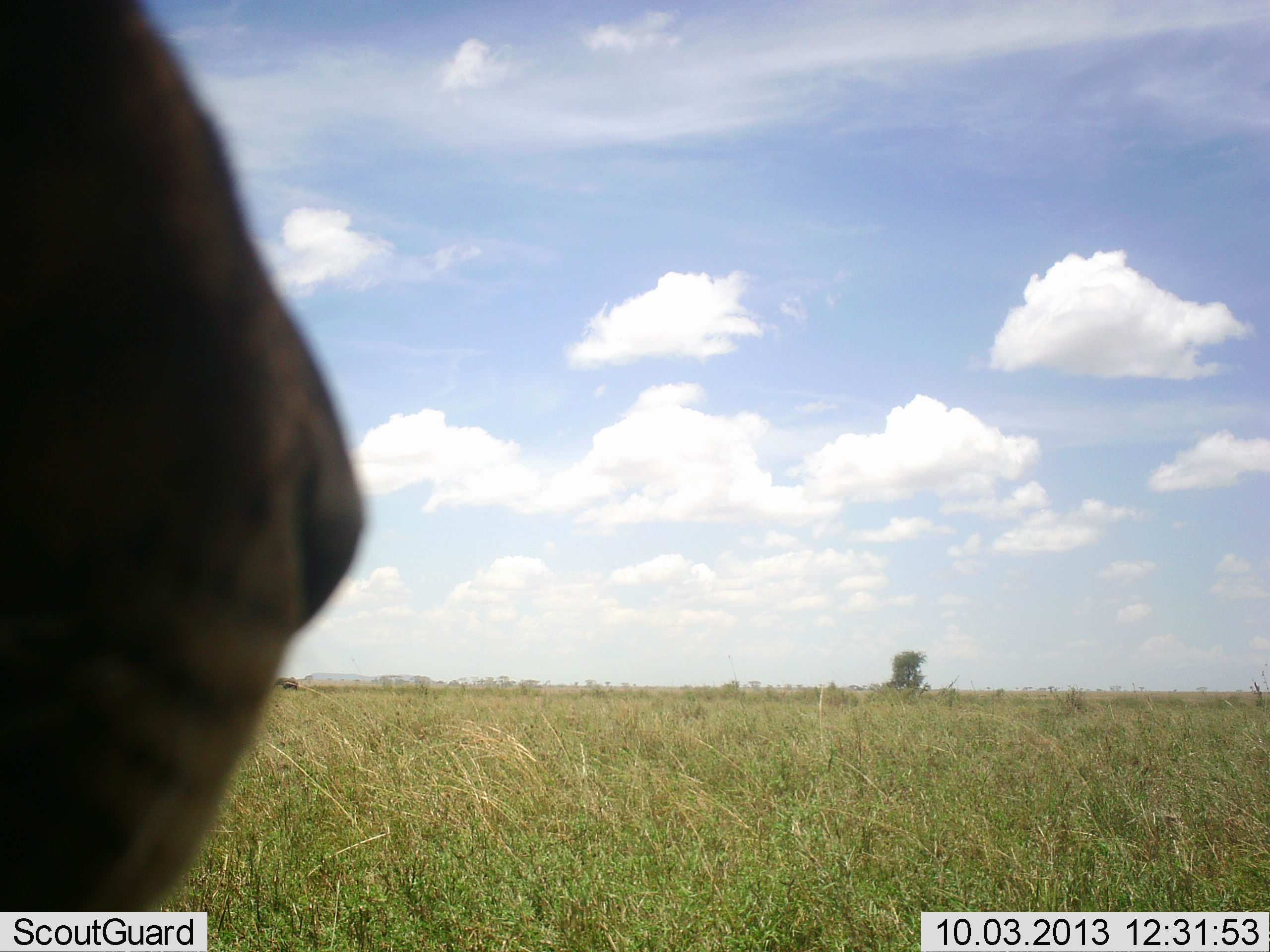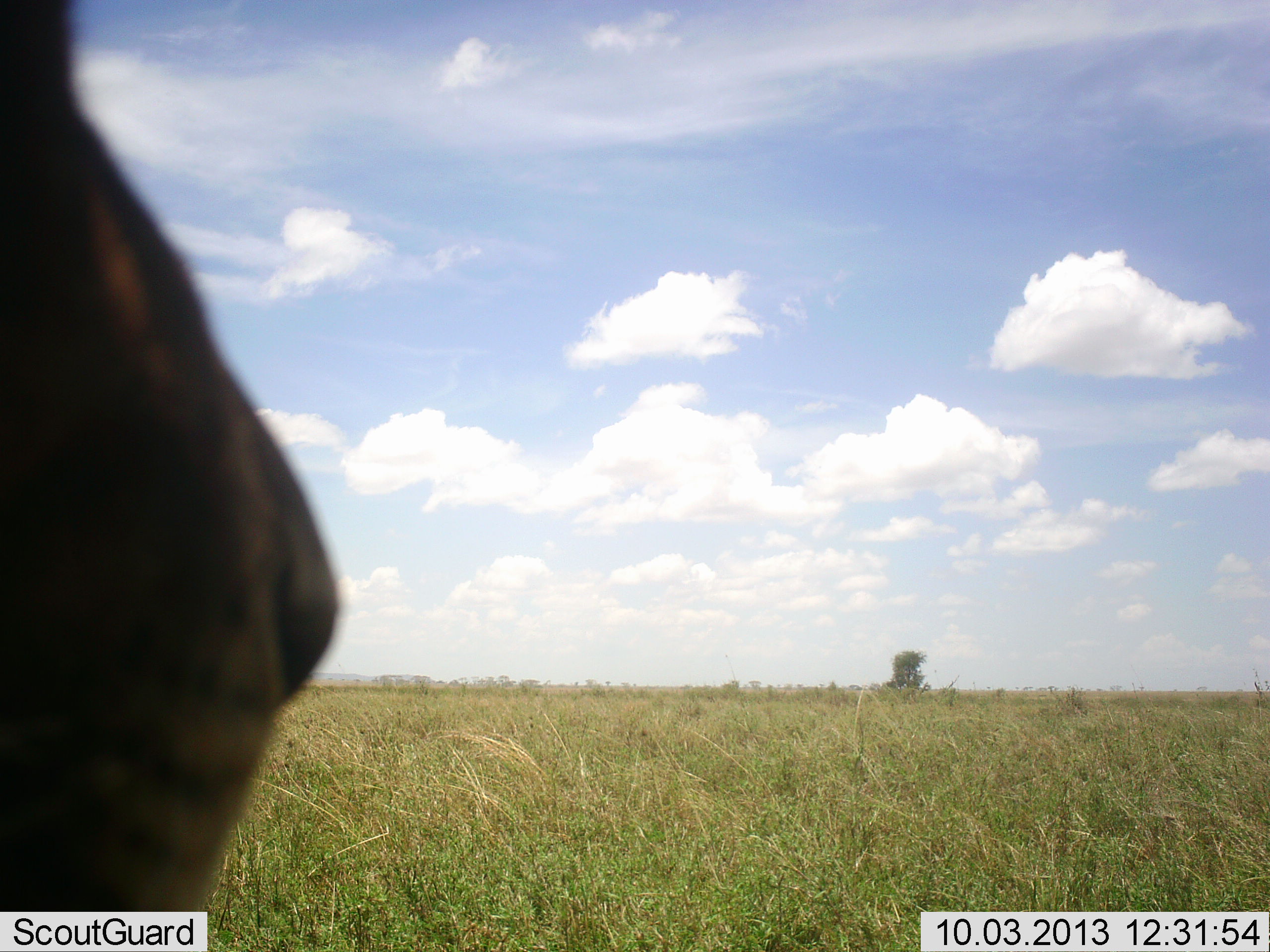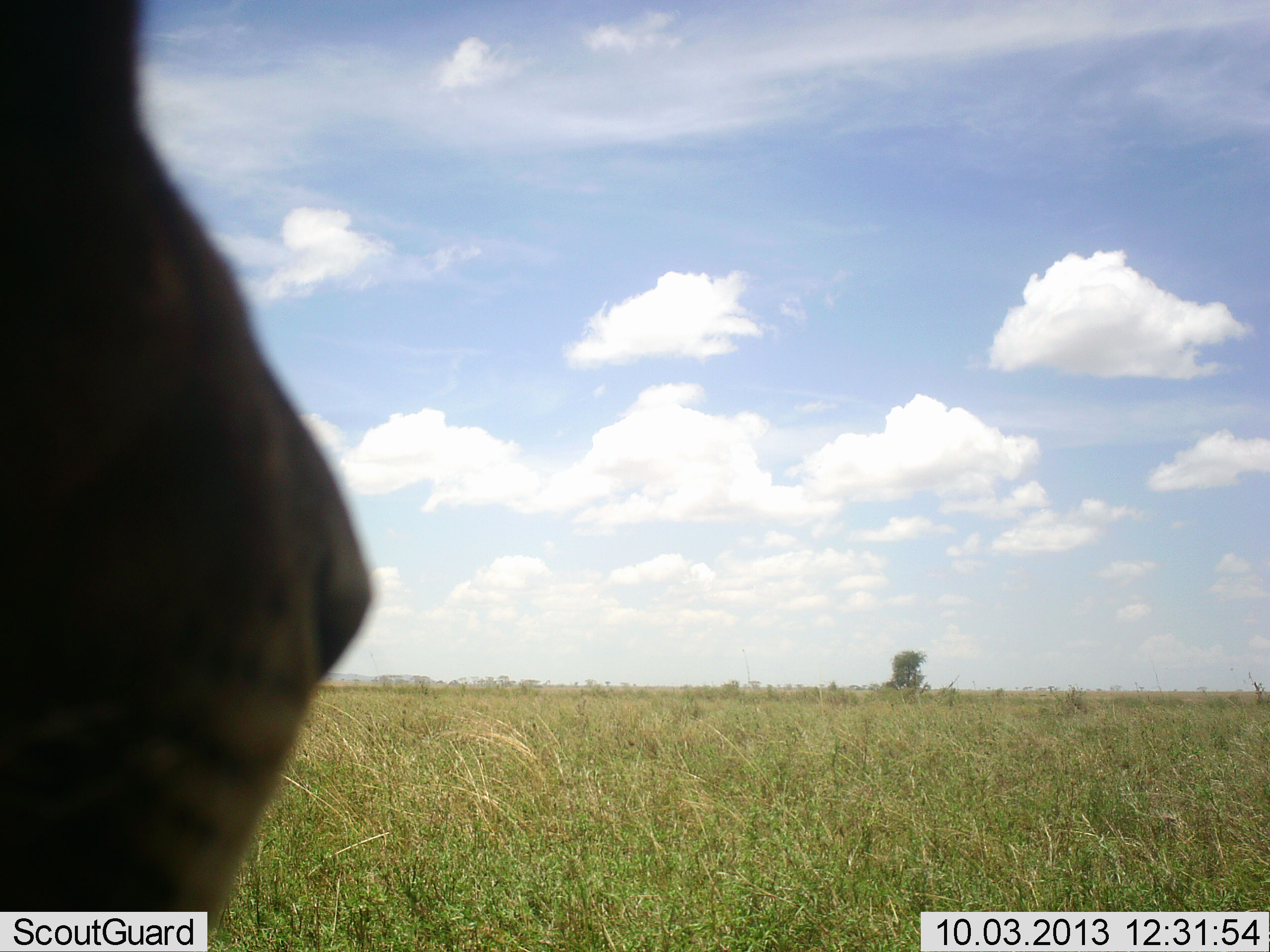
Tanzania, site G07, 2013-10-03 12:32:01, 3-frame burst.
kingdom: Animalia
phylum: Chordata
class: Mammalia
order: Carnivora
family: Felidae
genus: Panthera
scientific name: Panthera leo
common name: lion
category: lionfemale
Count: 1.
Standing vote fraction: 67%.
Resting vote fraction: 33%.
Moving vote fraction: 0%.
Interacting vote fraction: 0%.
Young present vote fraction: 0%.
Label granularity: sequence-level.